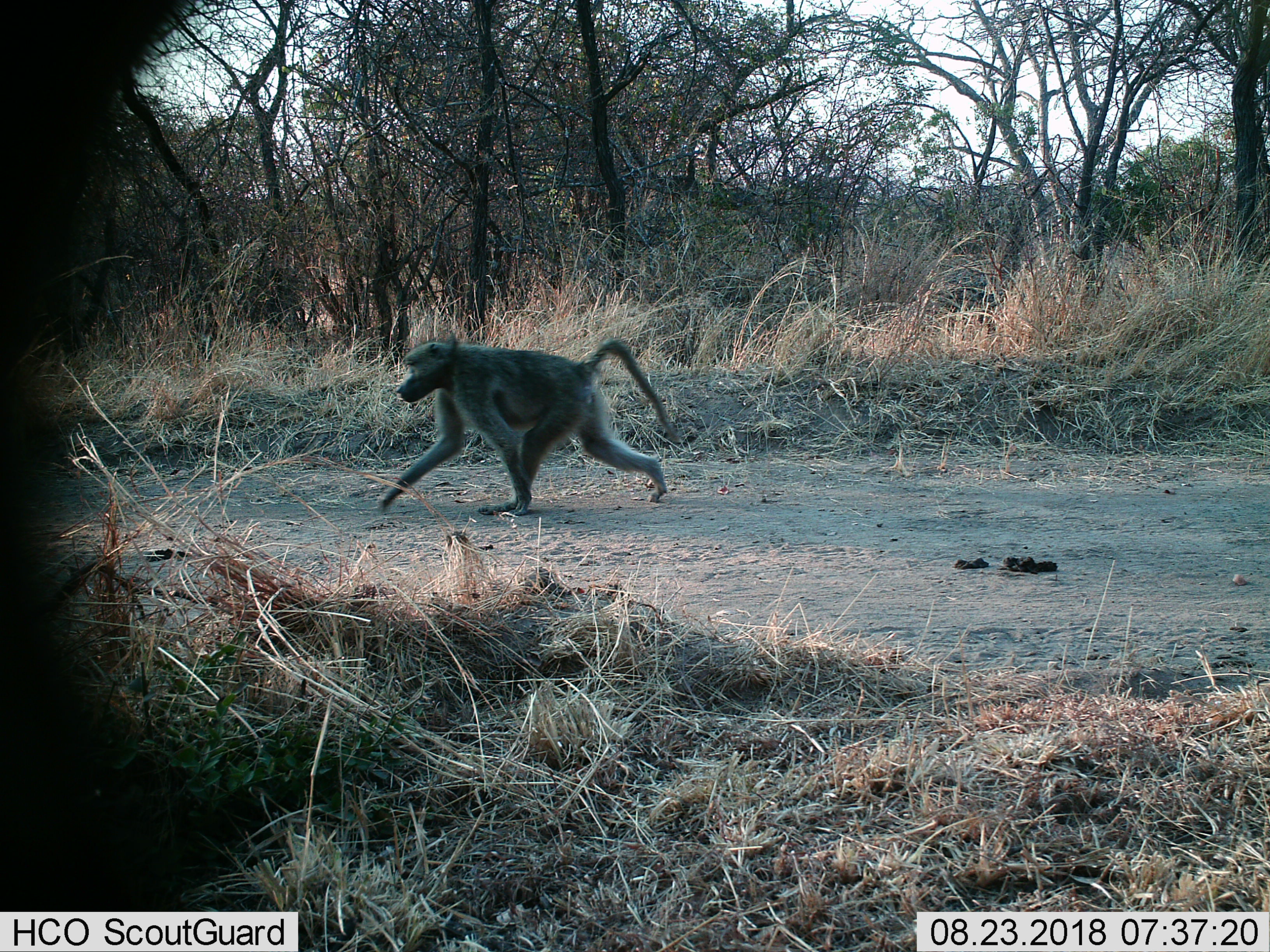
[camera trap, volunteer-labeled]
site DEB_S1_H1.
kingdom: Animalia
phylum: Chordata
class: Mammalia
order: Primates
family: Cercopithecidae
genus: Papio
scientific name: Papio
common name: baboon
Baboon (Papio), count 1. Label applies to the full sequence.